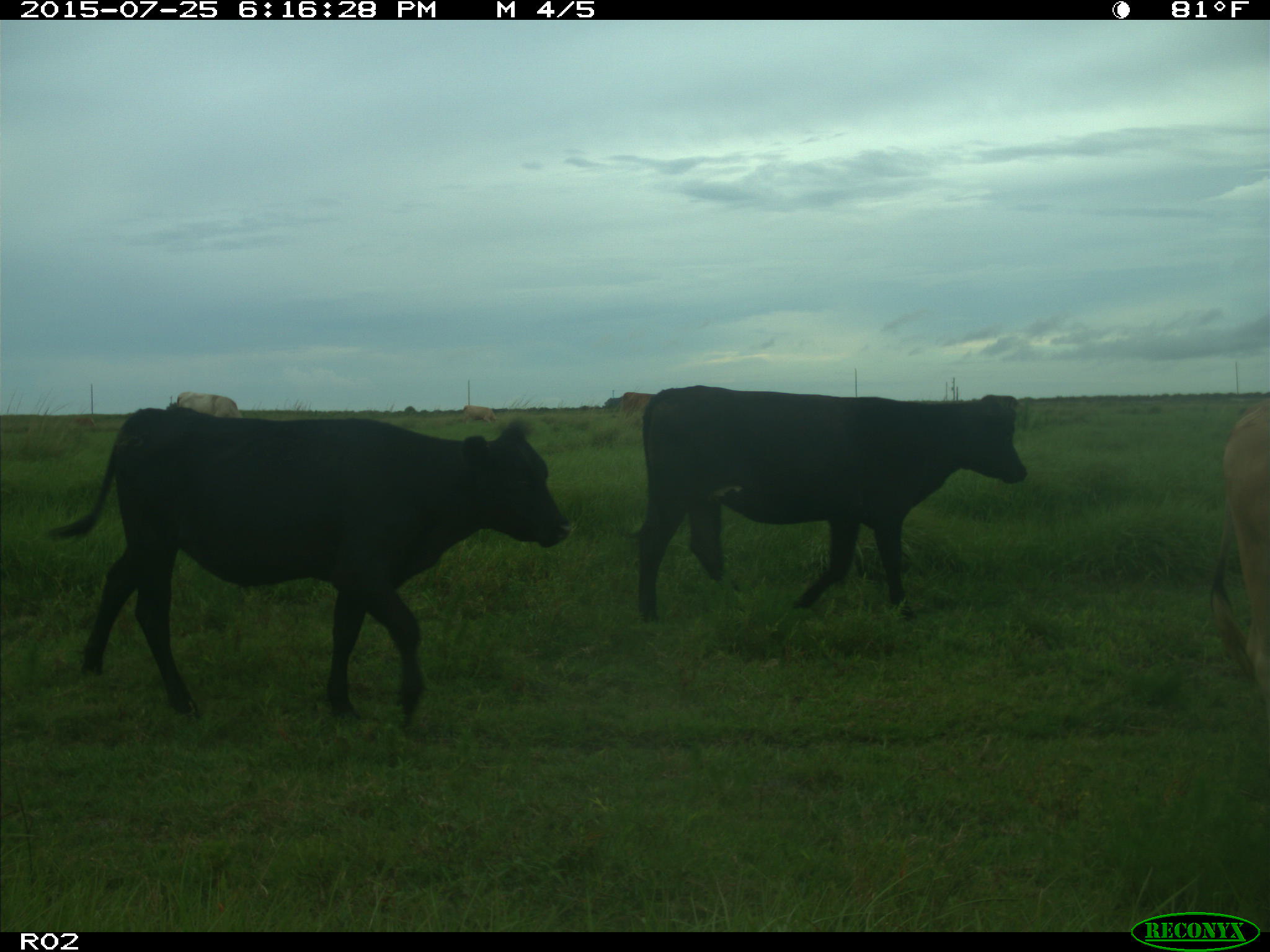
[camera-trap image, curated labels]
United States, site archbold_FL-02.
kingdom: Animalia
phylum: Chordata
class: Mammalia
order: Artiodactyla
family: Bovidae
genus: Bos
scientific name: Bos taurus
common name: domestic cow